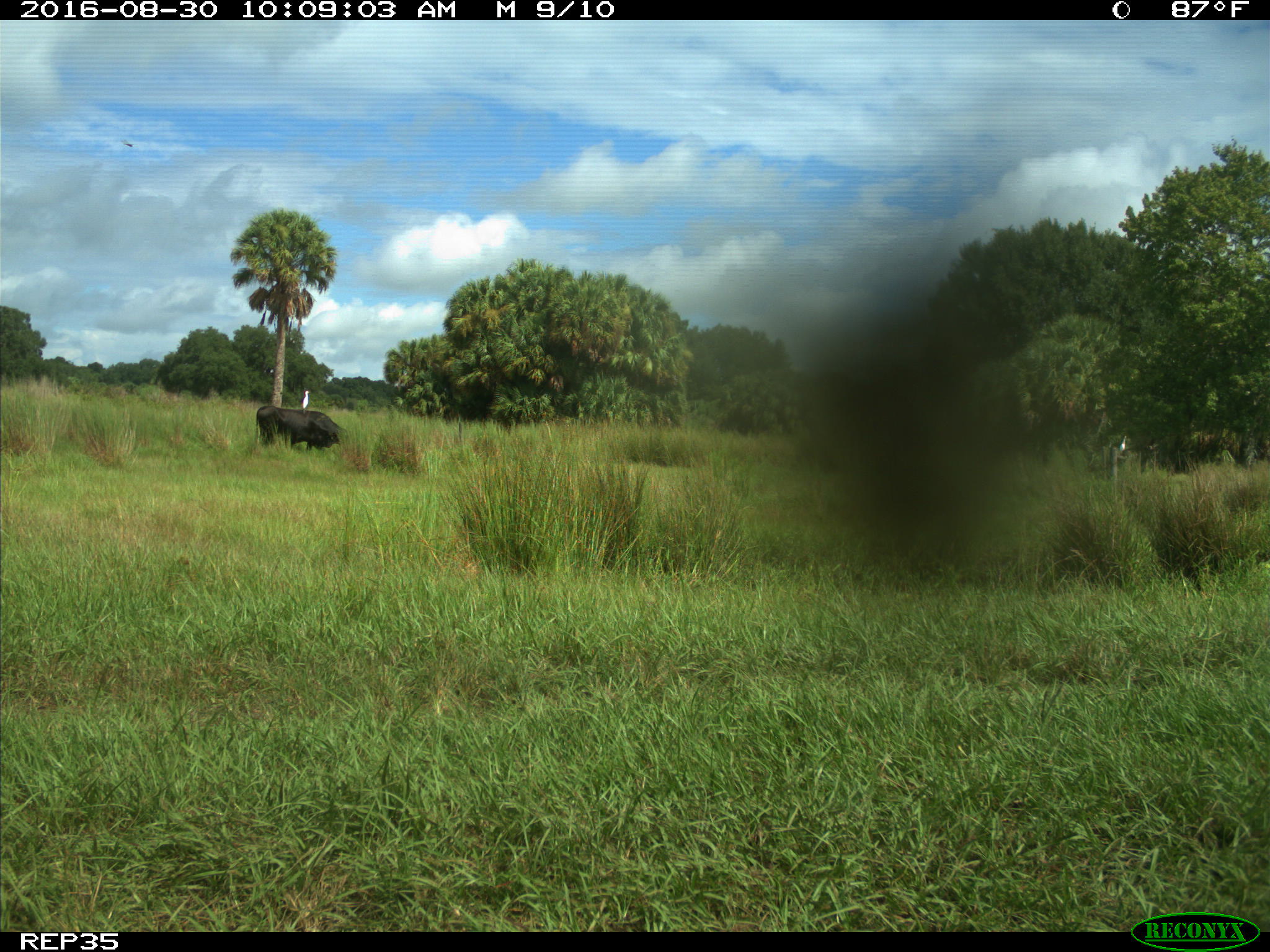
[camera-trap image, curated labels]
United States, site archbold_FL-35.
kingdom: Animalia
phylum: Chordata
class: Mammalia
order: Artiodactyla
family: Bovidae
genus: Bos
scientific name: Bos taurus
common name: domestic cow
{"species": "Bos taurus (domestic cow)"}